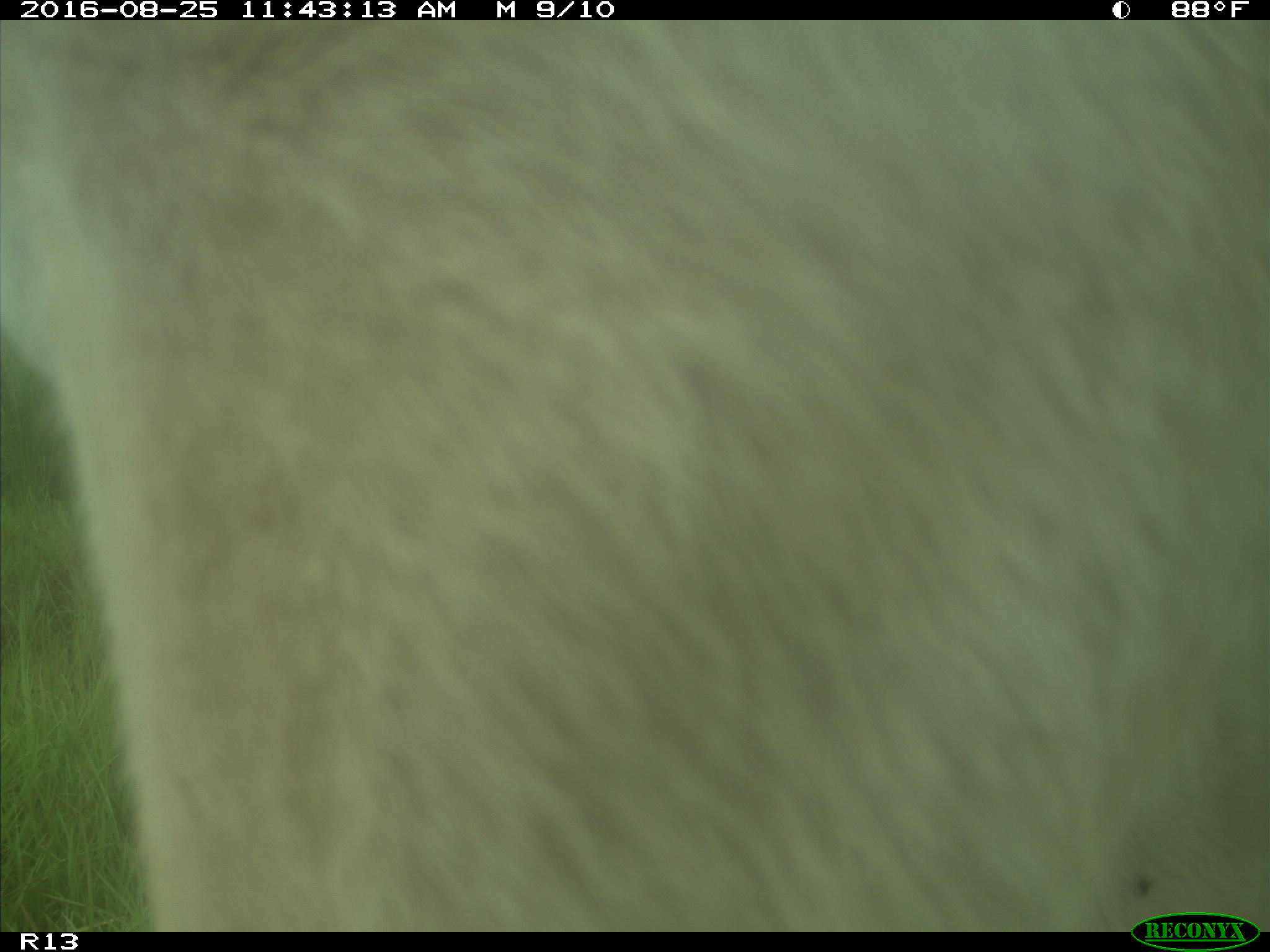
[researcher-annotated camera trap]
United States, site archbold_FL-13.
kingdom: Animalia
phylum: Chordata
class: Mammalia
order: Artiodactyla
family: Bovidae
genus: Bos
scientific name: Bos taurus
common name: domestic cow